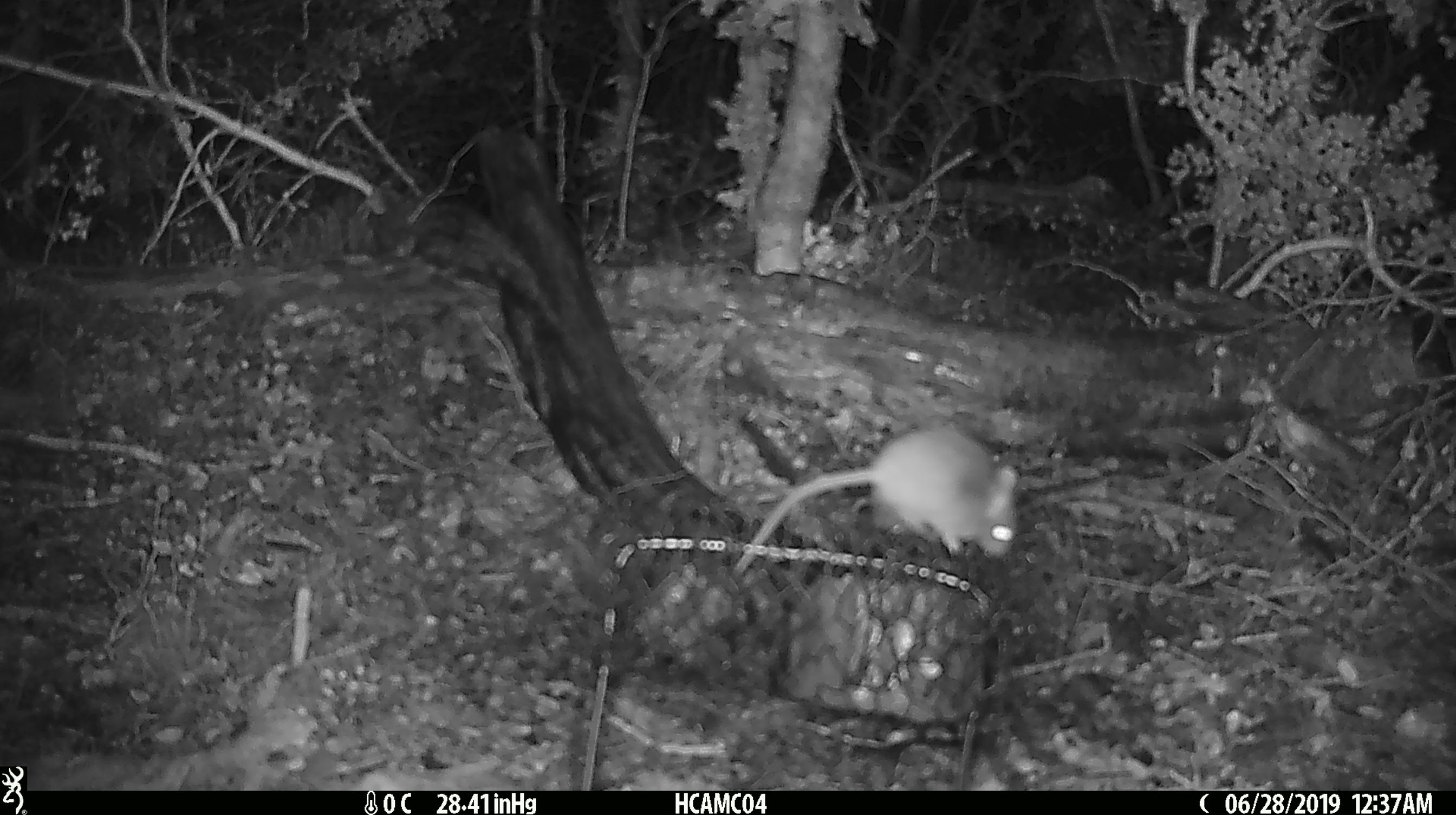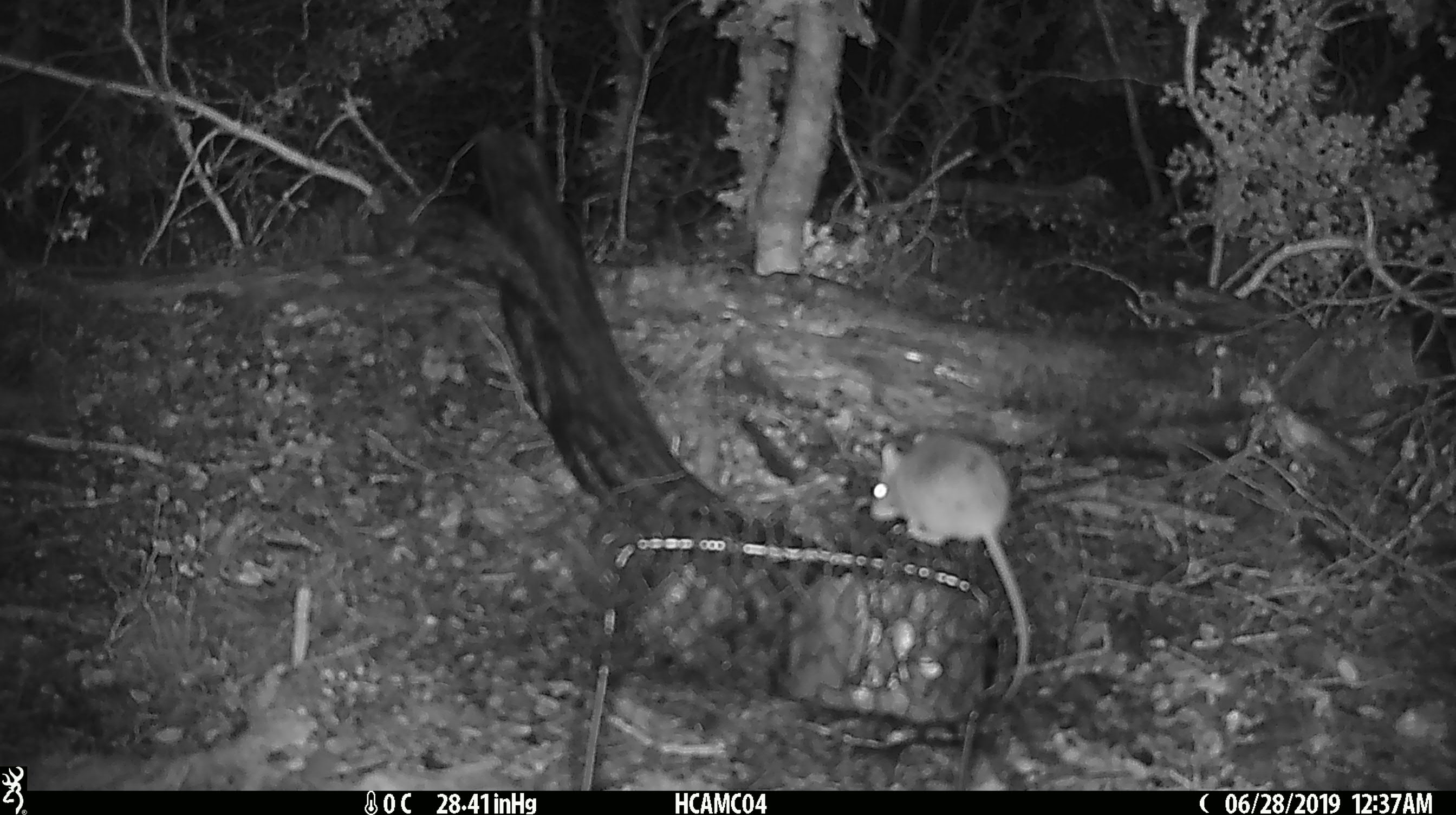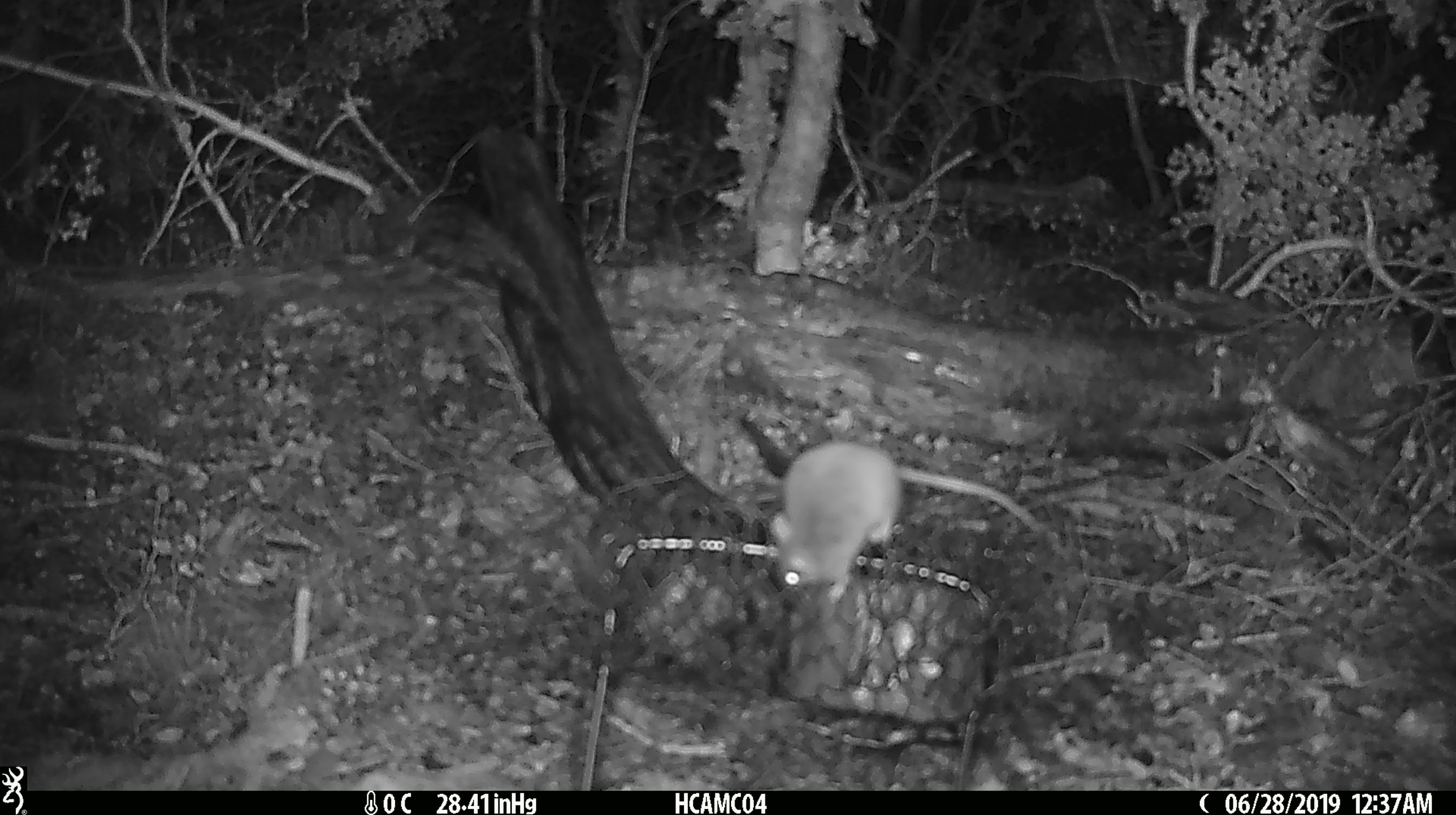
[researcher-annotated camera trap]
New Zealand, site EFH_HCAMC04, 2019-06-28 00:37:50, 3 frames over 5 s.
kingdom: Animalia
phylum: Chordata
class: Mammalia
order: Rodentia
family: Muridae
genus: Mus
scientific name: Mus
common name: mouse